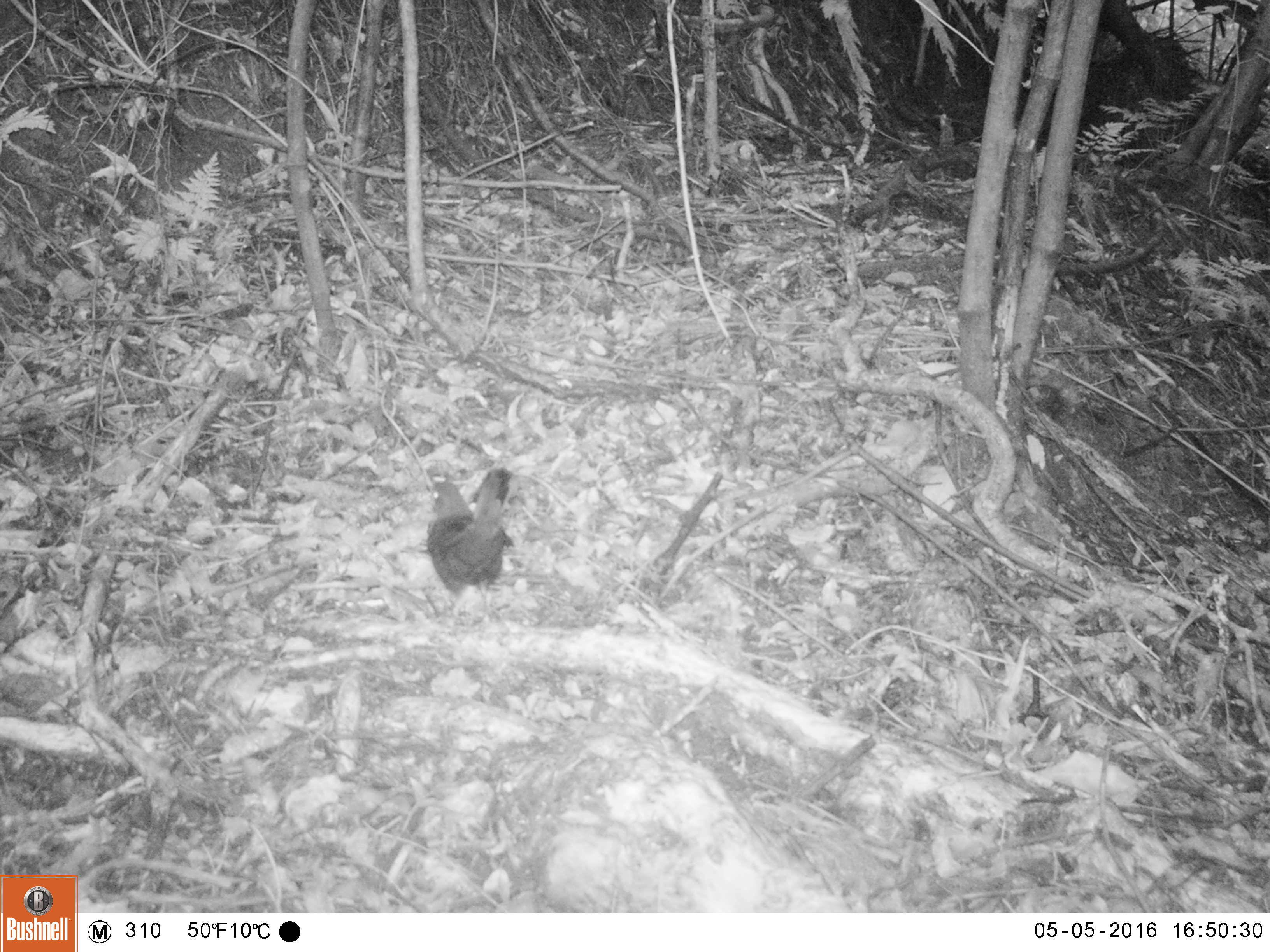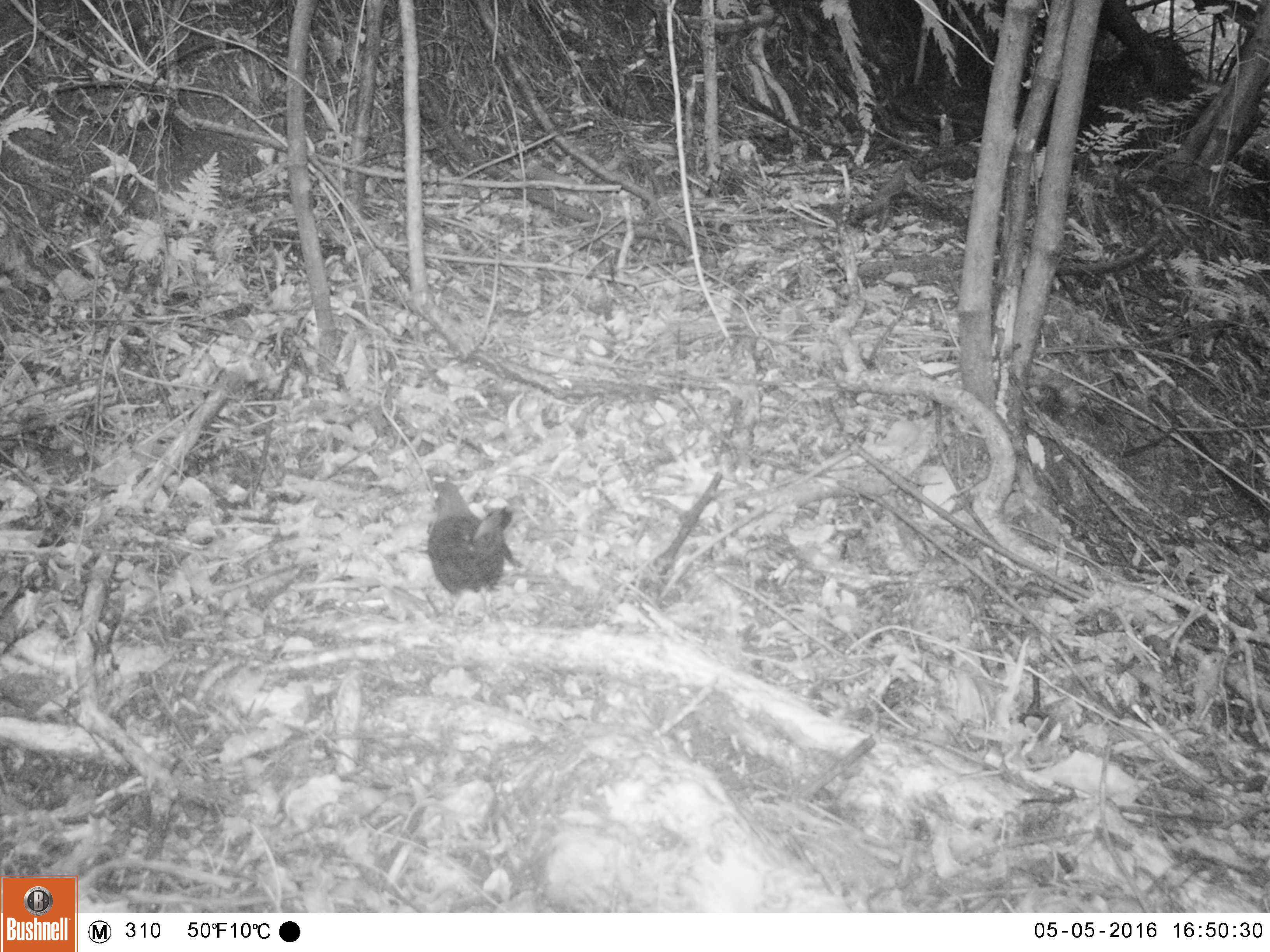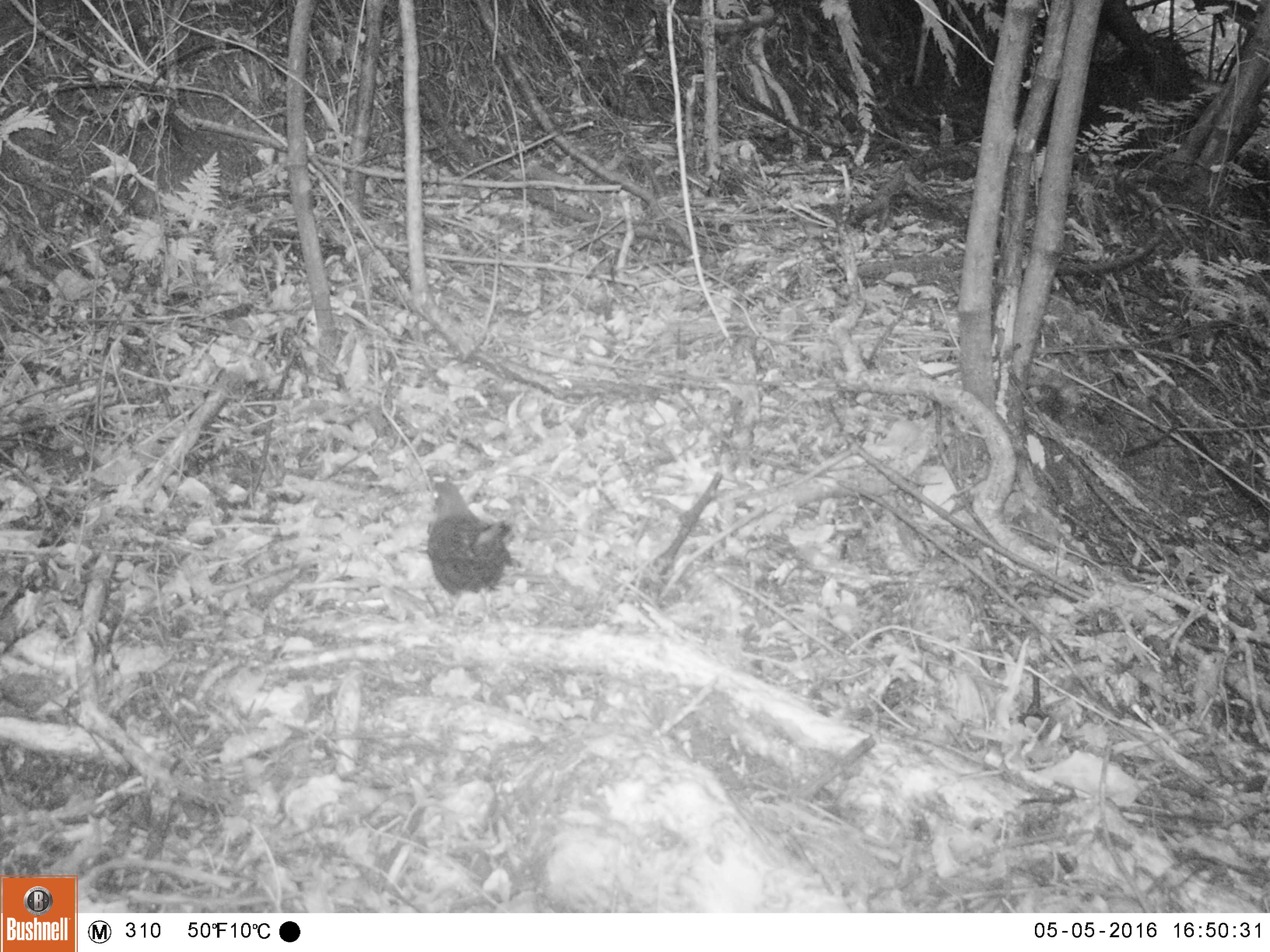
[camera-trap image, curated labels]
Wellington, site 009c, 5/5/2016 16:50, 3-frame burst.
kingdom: Animalia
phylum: Chordata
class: Aves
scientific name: Aves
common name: bird